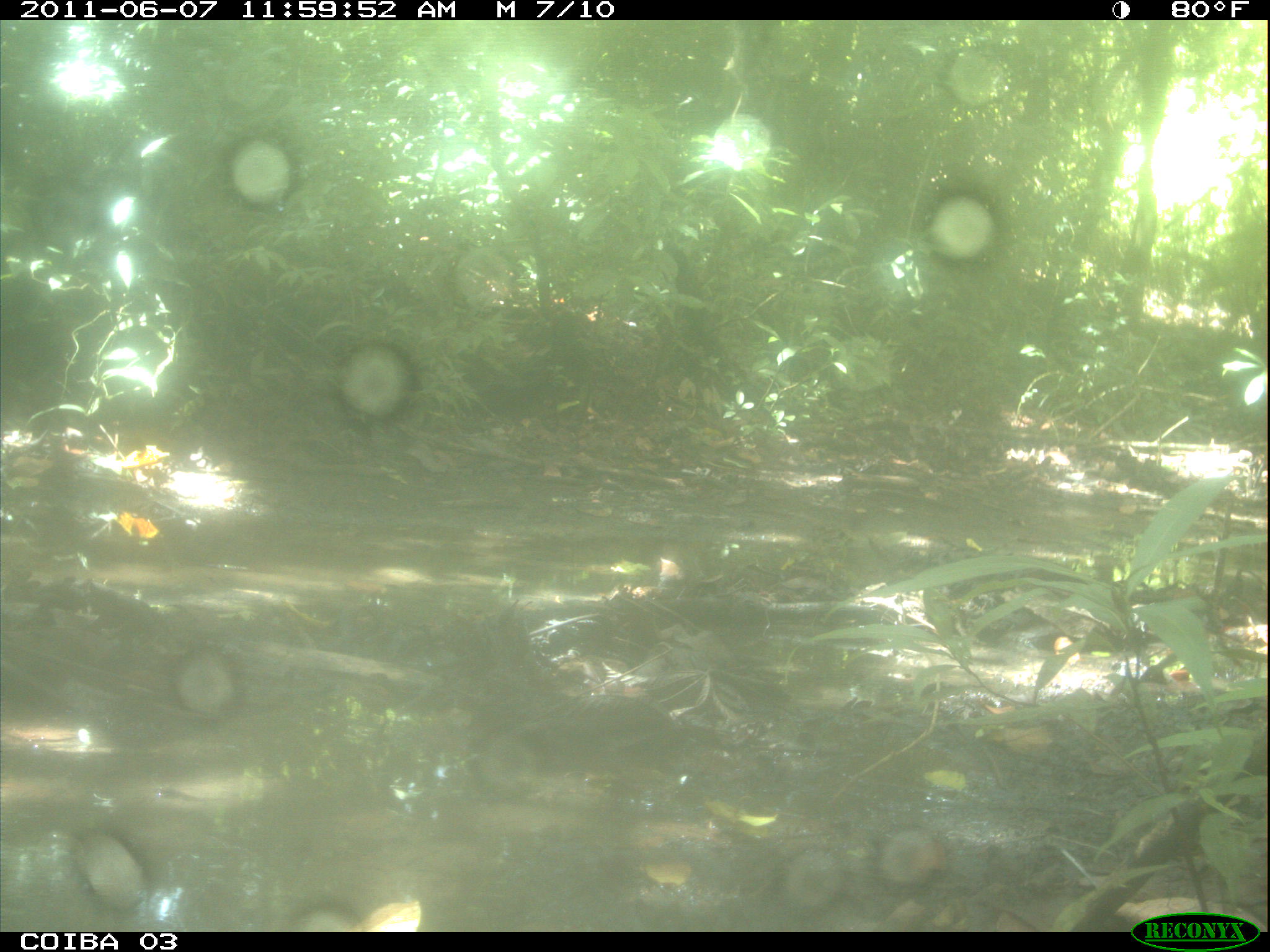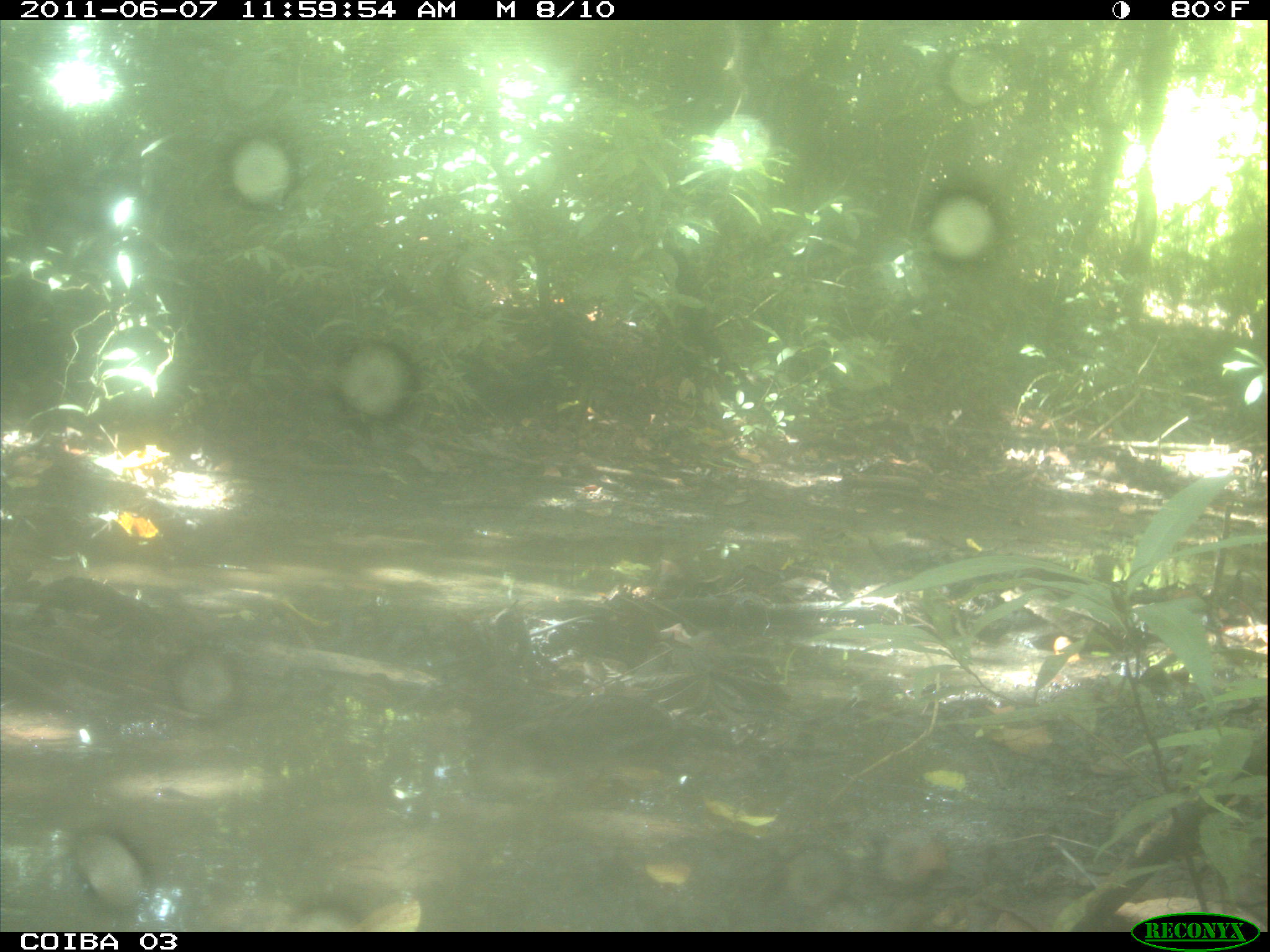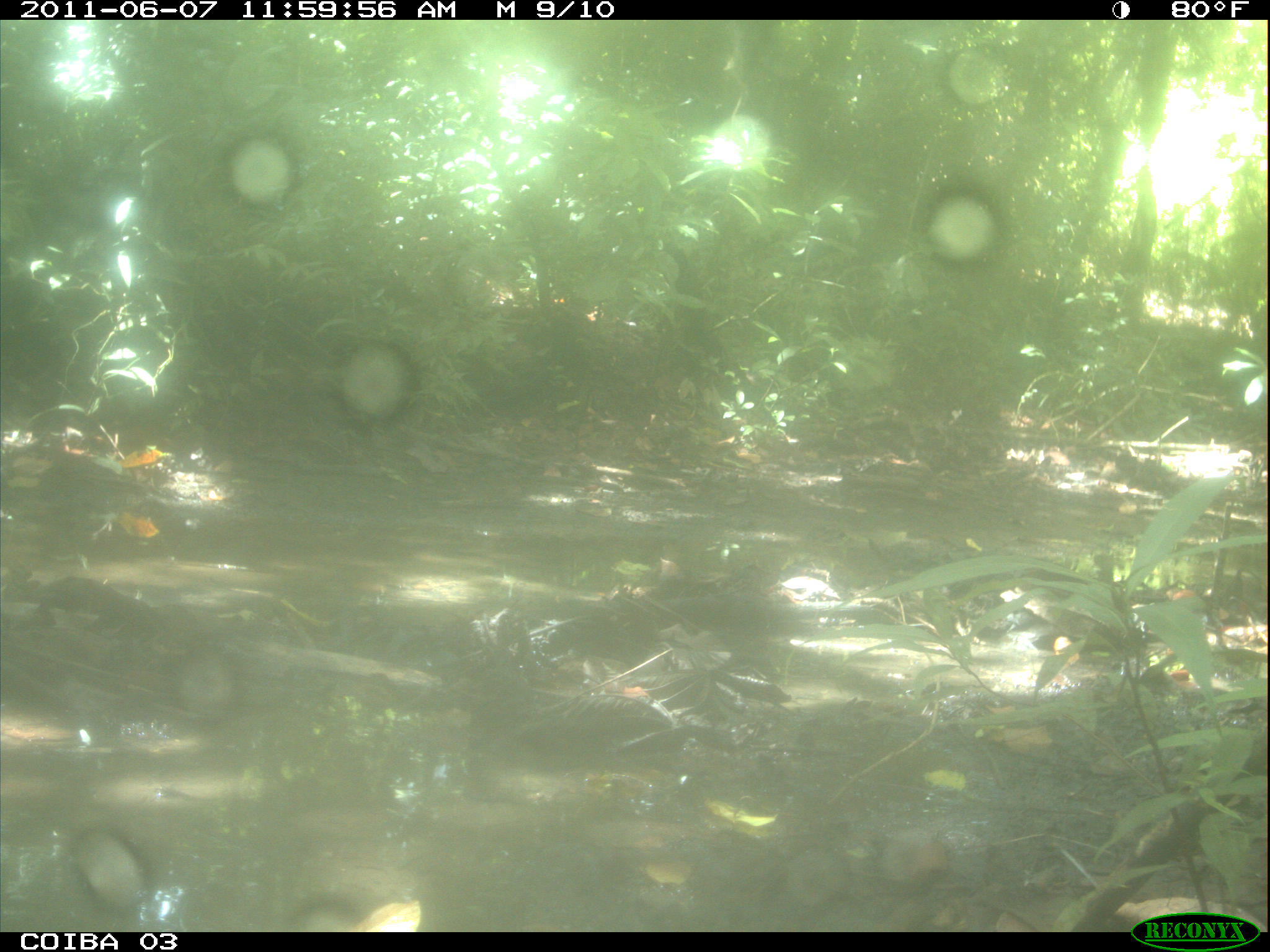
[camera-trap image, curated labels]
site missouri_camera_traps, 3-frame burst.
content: no animal present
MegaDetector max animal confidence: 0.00